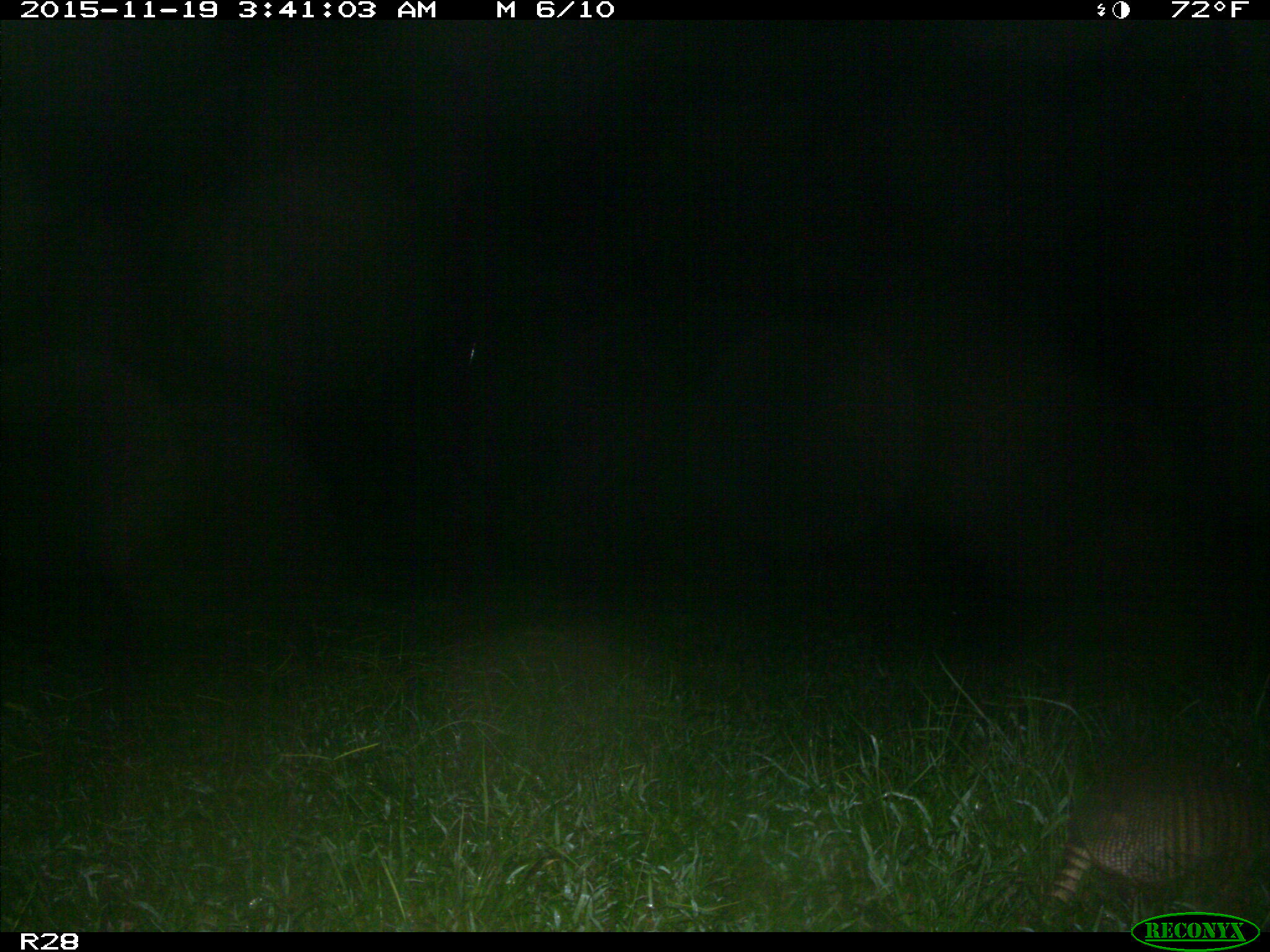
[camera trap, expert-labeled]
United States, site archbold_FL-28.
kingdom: Animalia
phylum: Chordata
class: Mammalia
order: Cingulata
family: Dasypodidae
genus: Dasypus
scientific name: Dasypus novemcinctus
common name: nine-banded armadillo